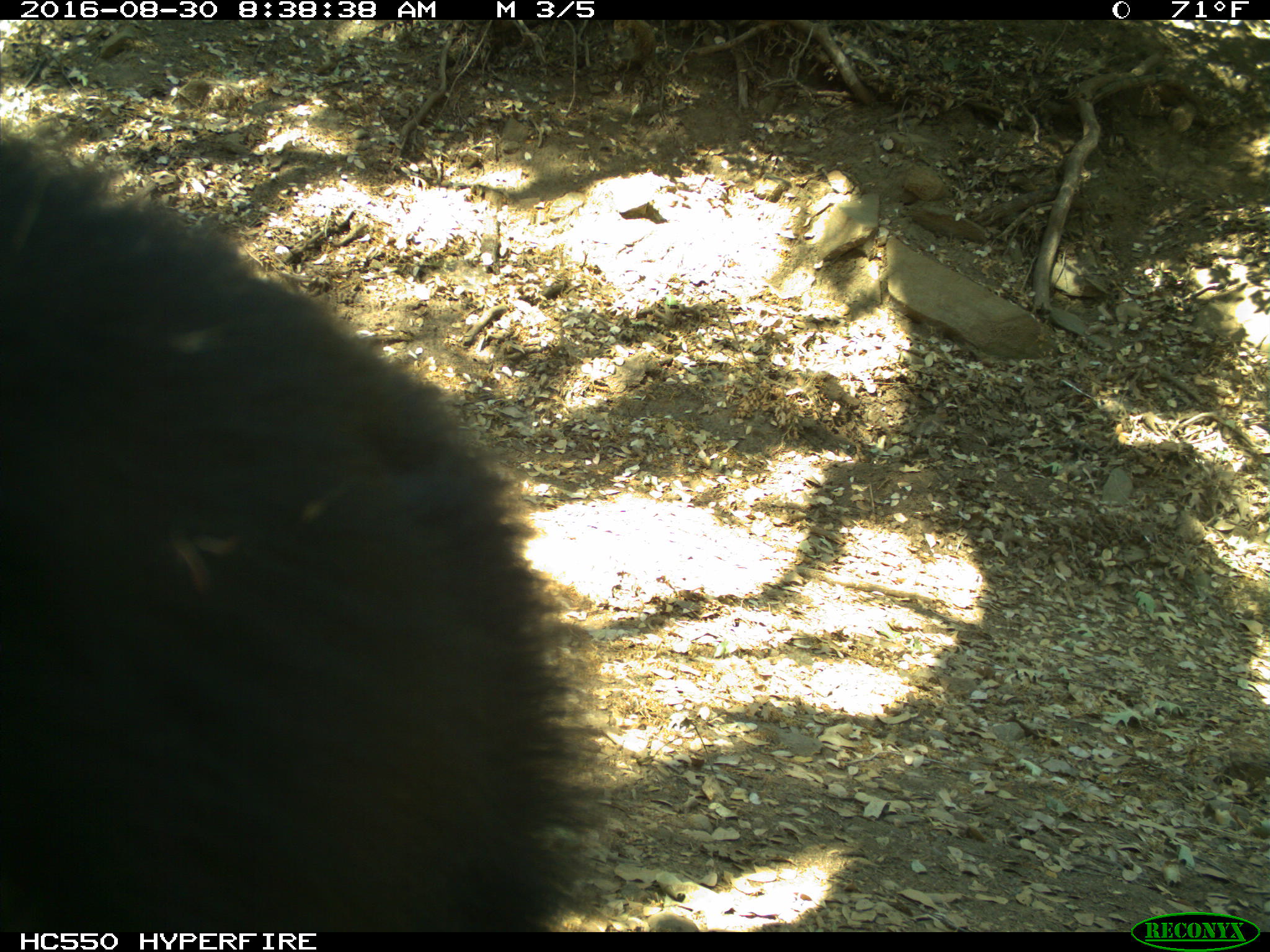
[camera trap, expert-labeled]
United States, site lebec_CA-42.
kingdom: Animalia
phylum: Chordata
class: Mammalia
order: Carnivora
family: Ursidae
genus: Ursus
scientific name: Ursus americanus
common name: american black bear